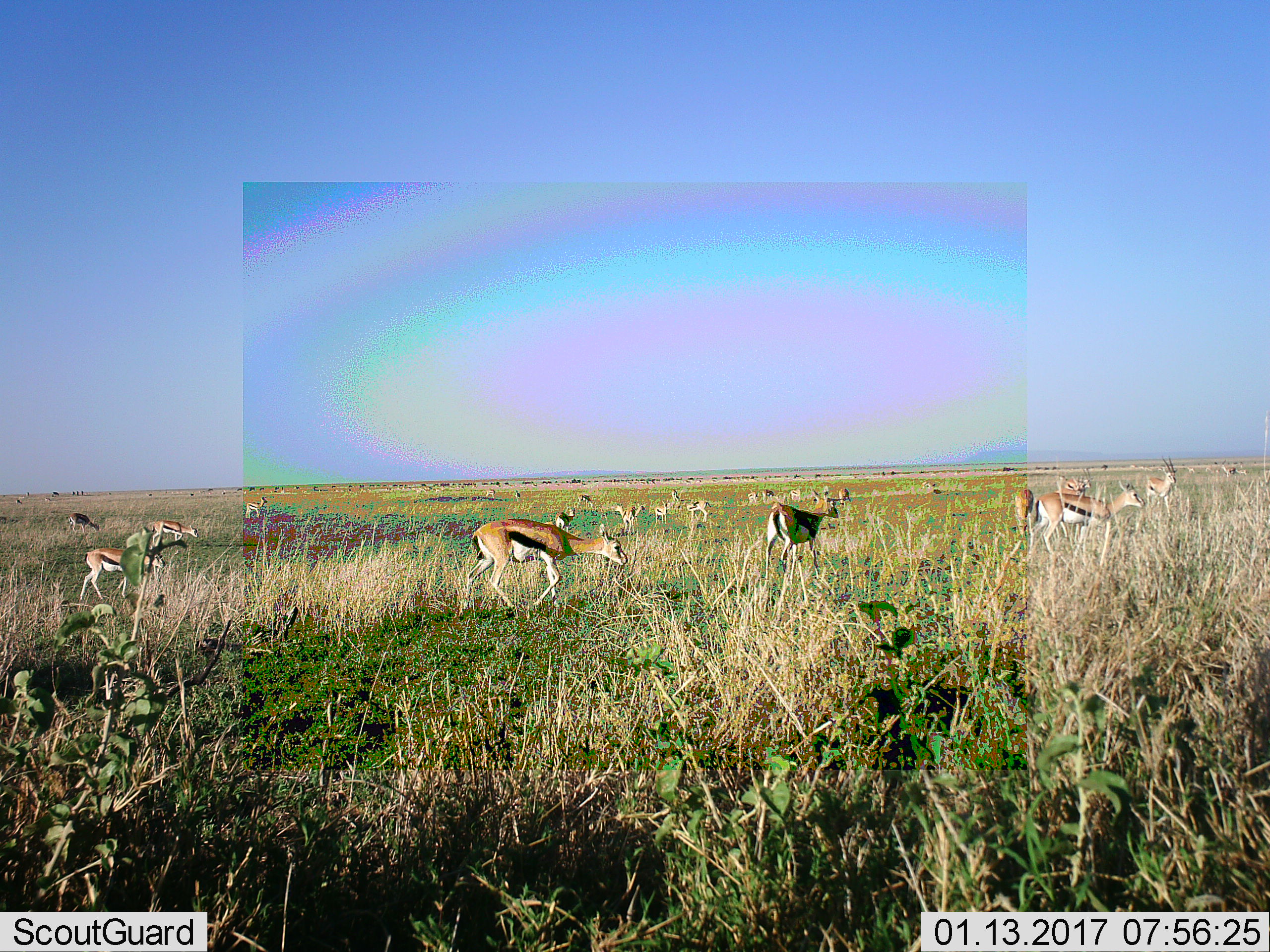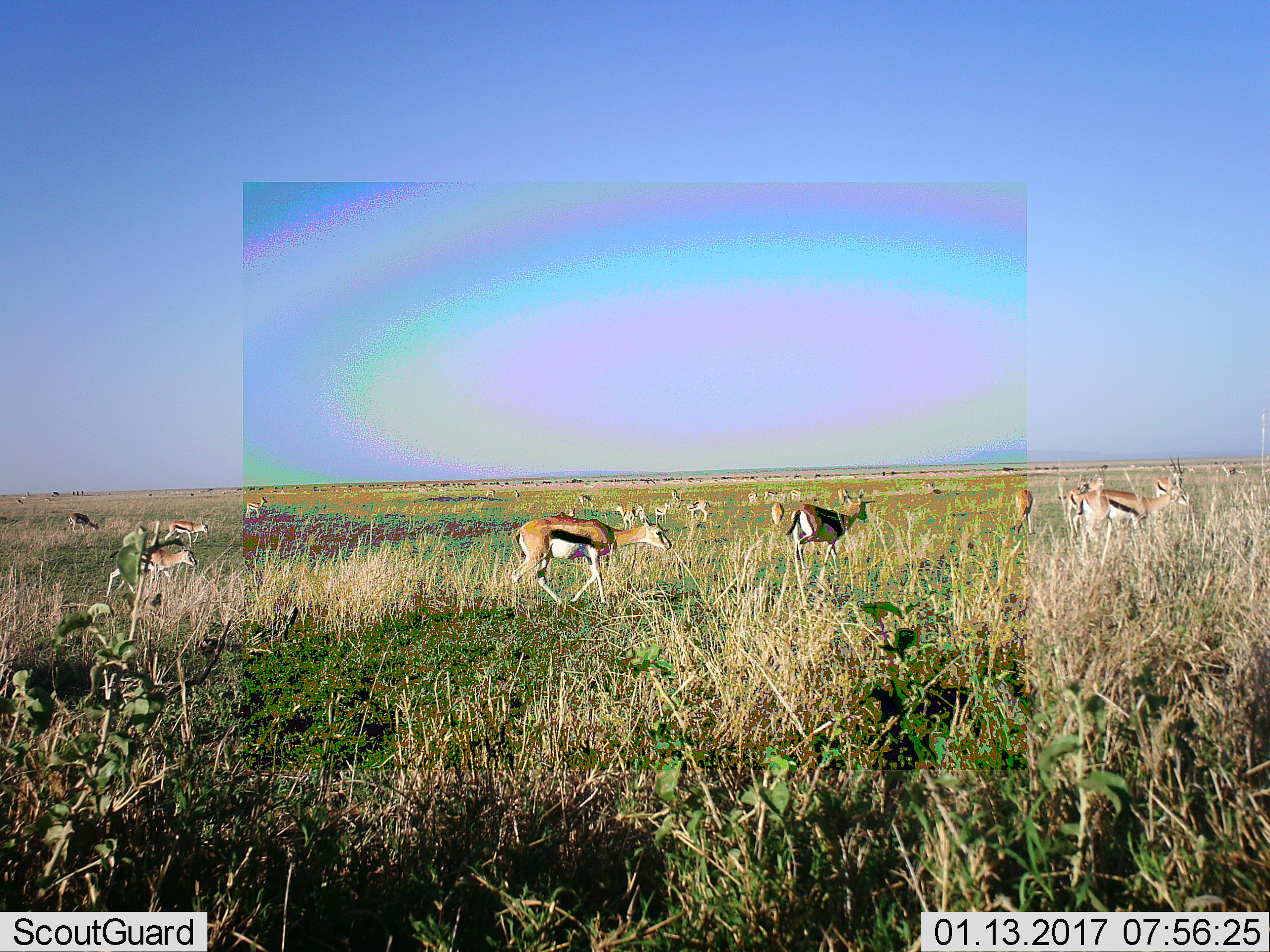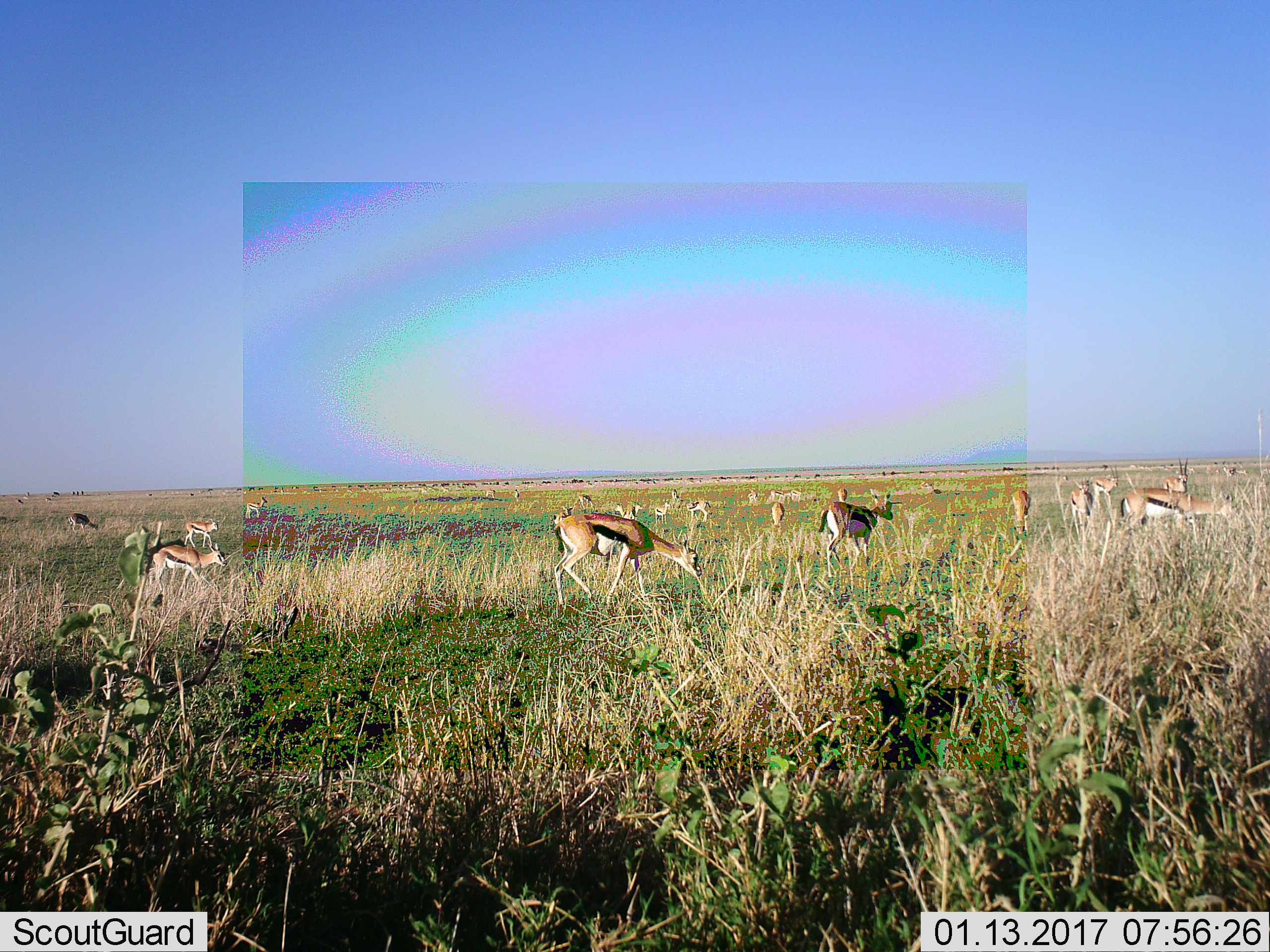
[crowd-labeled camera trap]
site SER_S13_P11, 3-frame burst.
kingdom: Animalia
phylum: Chordata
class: Mammalia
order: Artiodactyla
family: Bovidae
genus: Eudorcas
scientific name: Eudorcas thomsonii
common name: thomson's gazelle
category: gazellethomsons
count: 11-50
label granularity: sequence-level